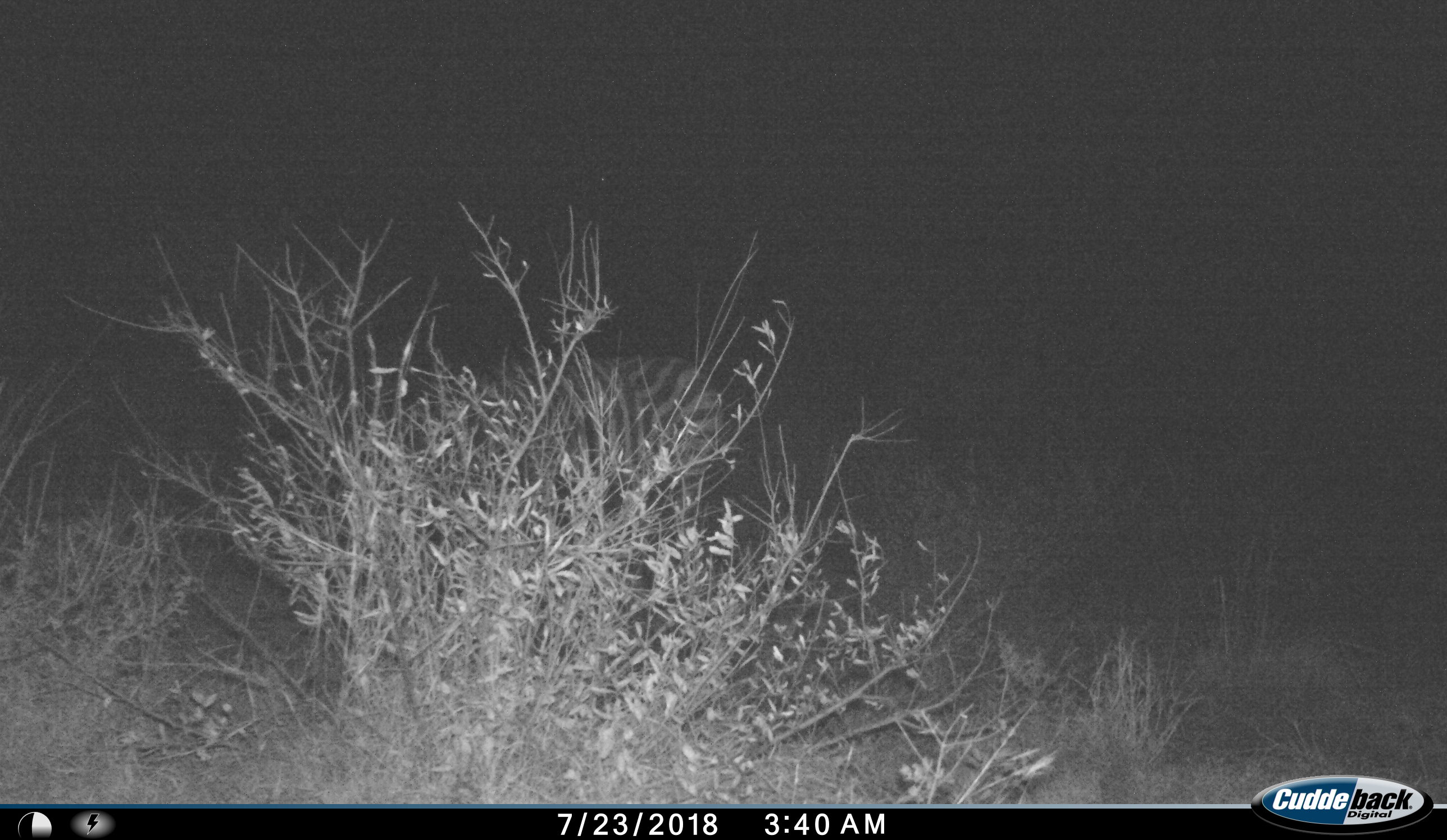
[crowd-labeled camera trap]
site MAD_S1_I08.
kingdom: Animalia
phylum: Chordata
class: Mammalia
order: Perissodactyla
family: Equidae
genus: Equus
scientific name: Equus quagga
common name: plains zebra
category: zebraplains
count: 1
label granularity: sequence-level